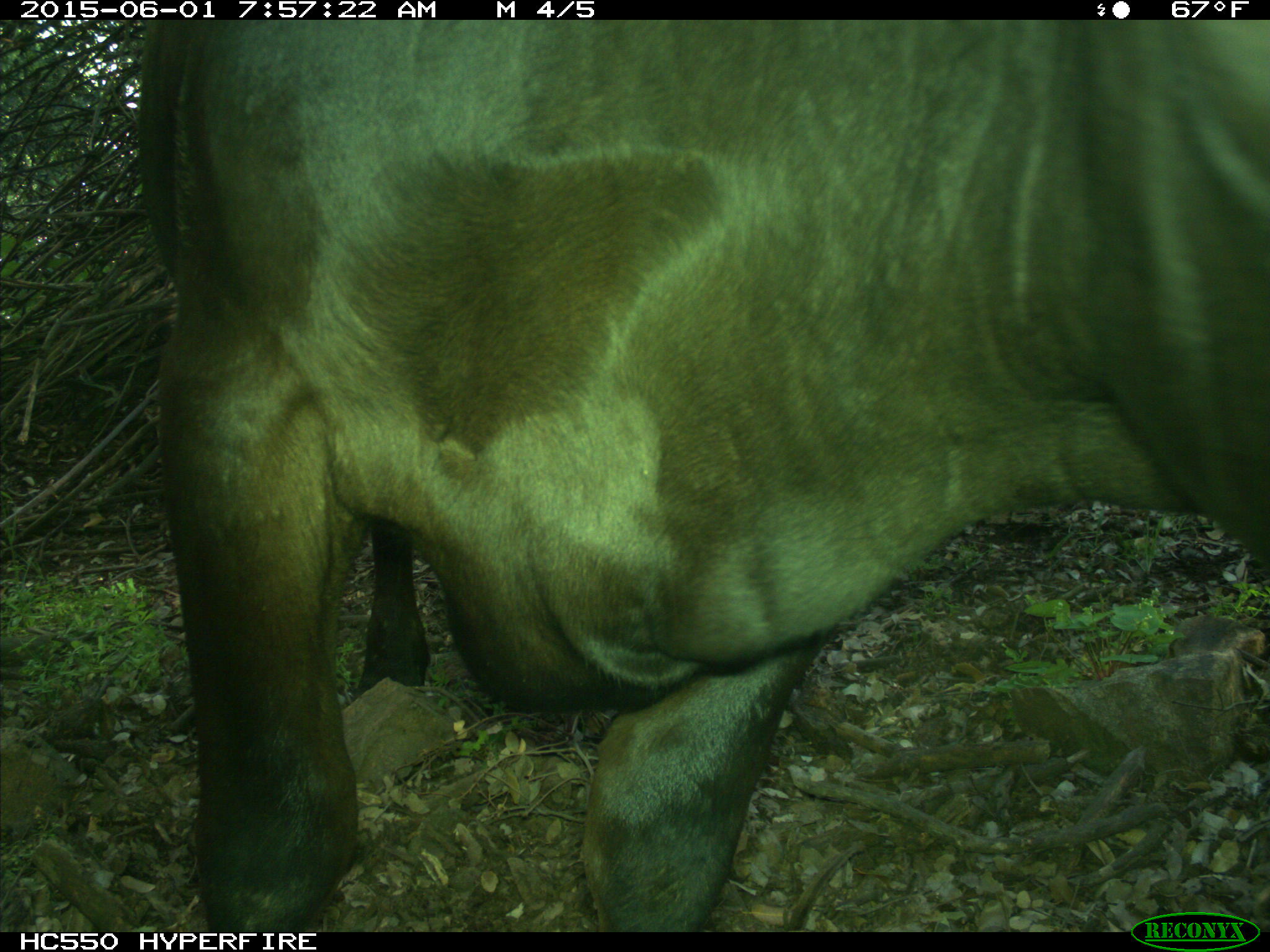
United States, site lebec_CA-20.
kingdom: Animalia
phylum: Chordata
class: Mammalia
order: Artiodactyla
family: Bovidae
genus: Bos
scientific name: Bos taurus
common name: domestic cow